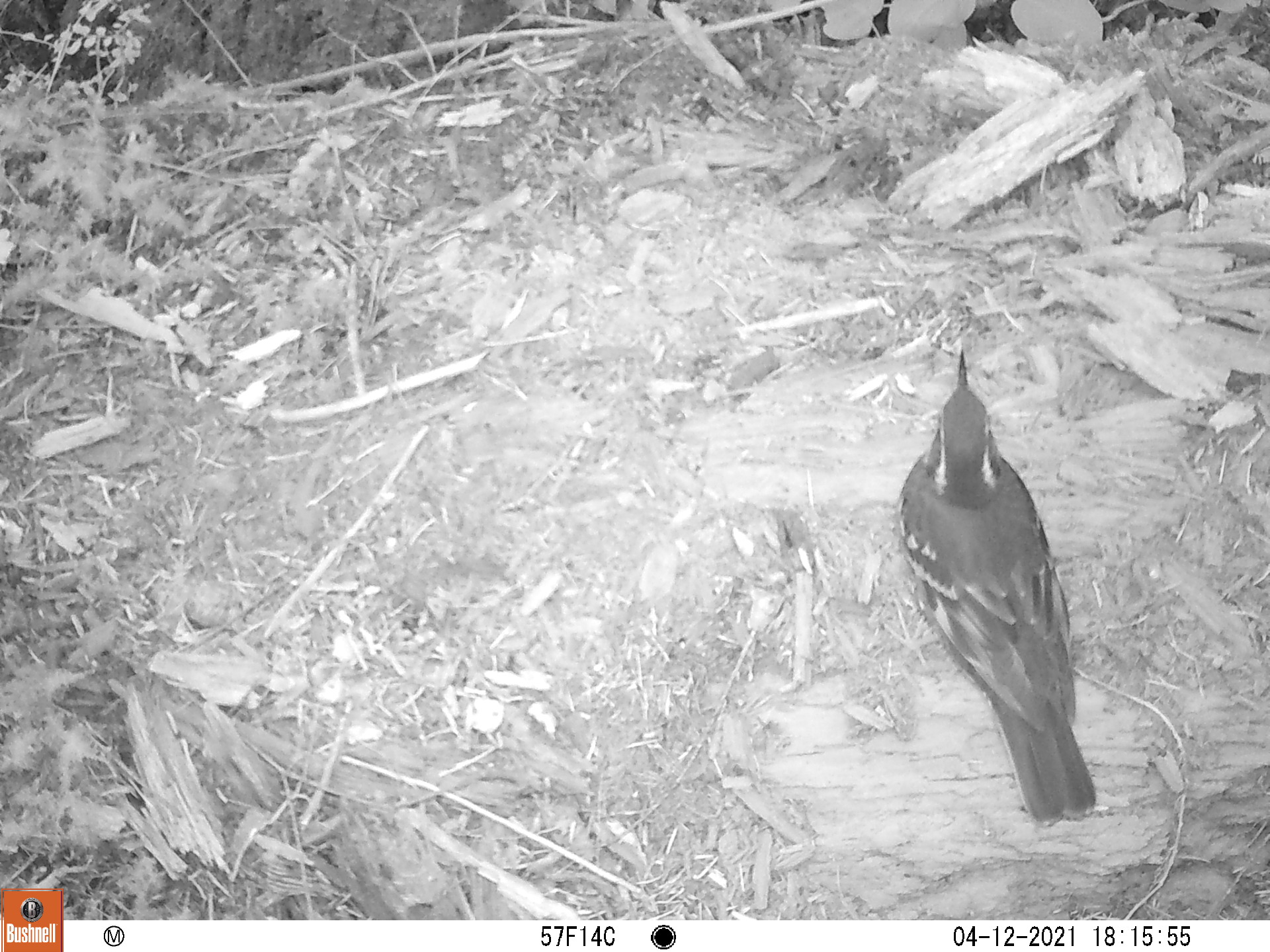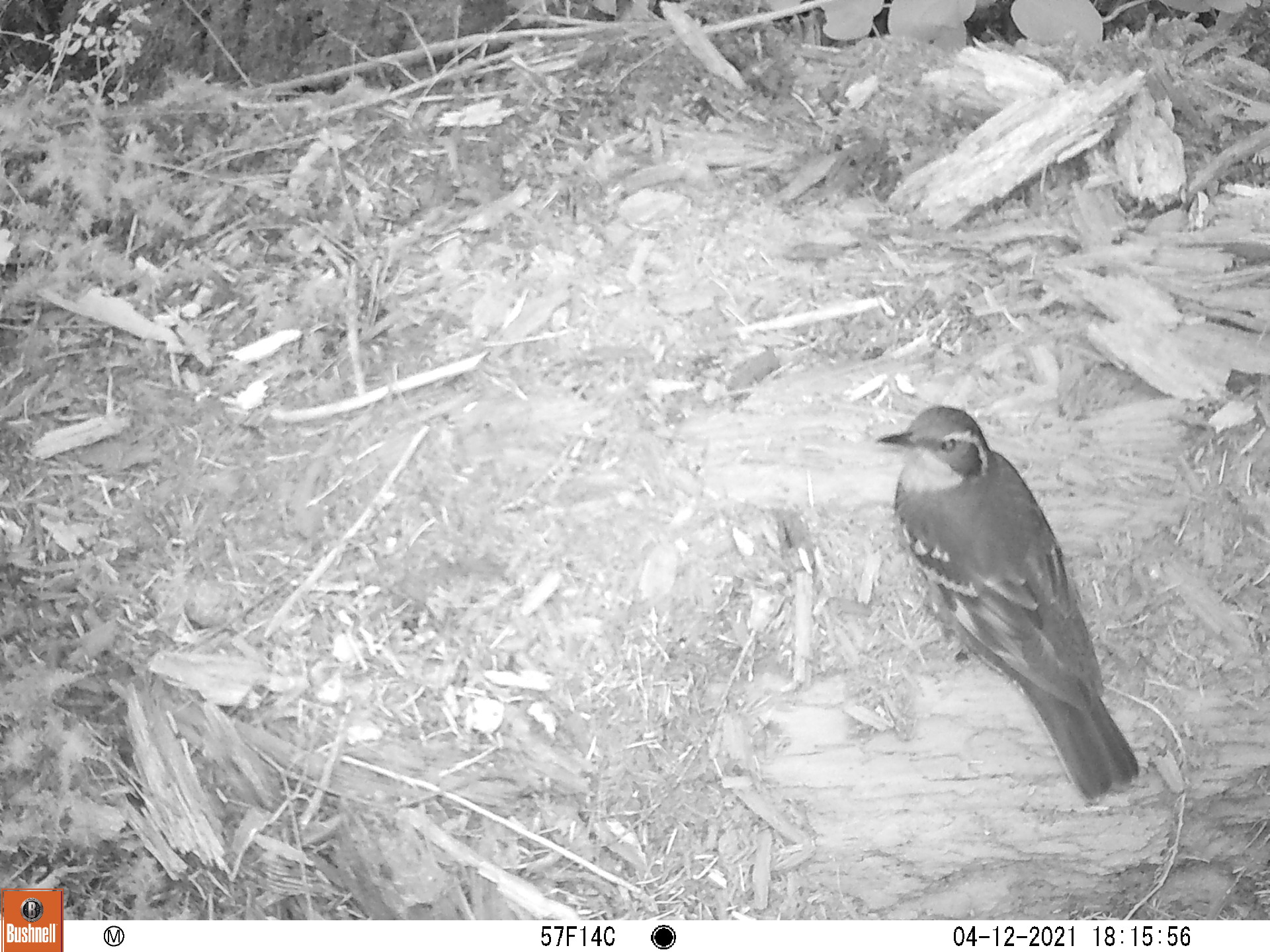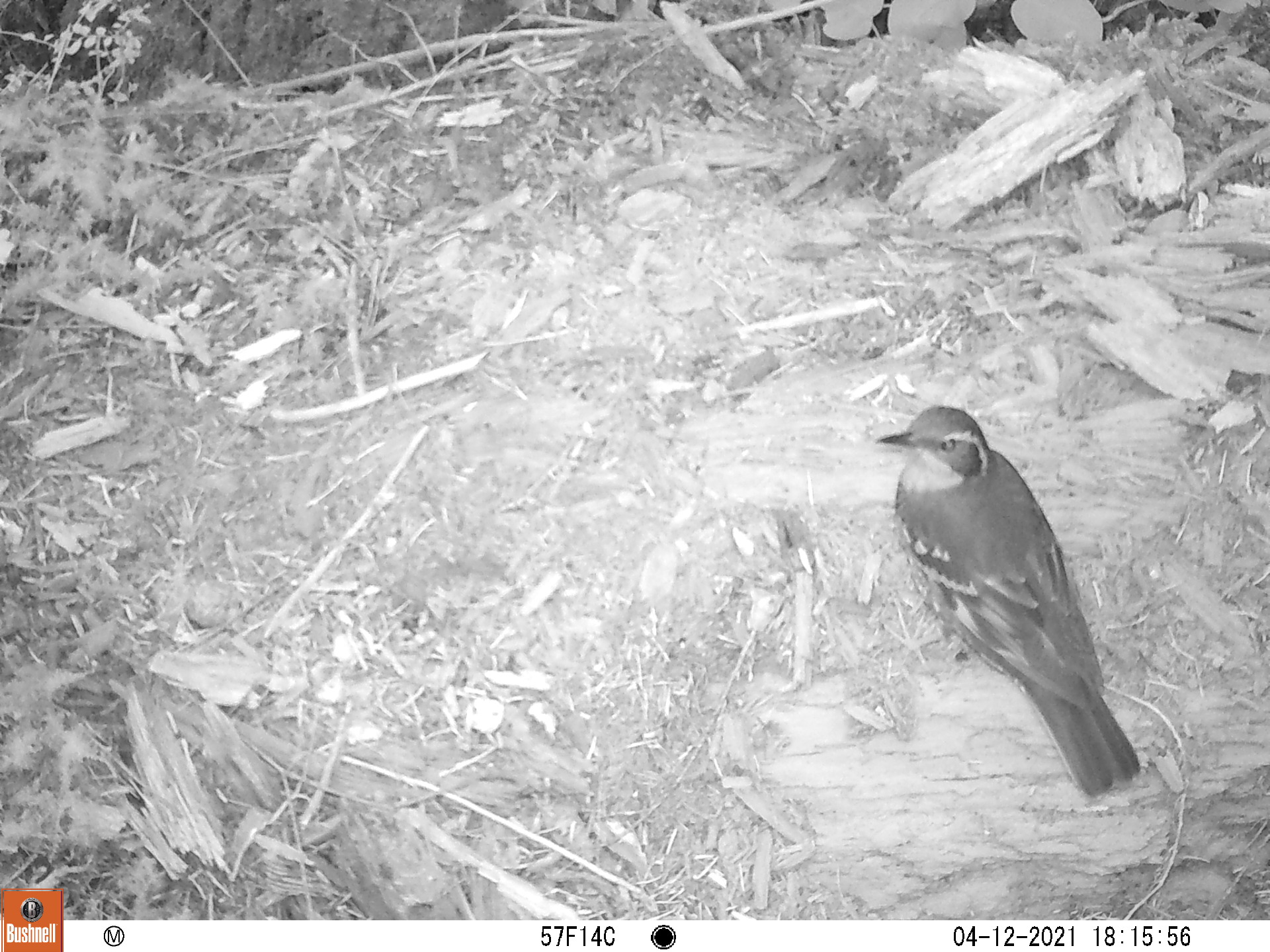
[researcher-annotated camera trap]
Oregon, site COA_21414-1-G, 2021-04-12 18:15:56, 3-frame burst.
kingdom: Animalia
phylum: Chordata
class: Aves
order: Passeriformes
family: Turdidae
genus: Ixoreus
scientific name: Ixoreus naevius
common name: varied thrush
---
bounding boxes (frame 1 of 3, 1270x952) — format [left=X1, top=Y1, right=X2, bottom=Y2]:
varied thrush: [left=818, top=317, right=1137, bottom=844]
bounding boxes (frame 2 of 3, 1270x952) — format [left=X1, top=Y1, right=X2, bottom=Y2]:
varied thrush: [left=840, top=375, right=1164, bottom=836]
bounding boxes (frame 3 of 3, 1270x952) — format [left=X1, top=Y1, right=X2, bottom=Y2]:
varied thrush: [left=867, top=356, right=1163, bottom=827]